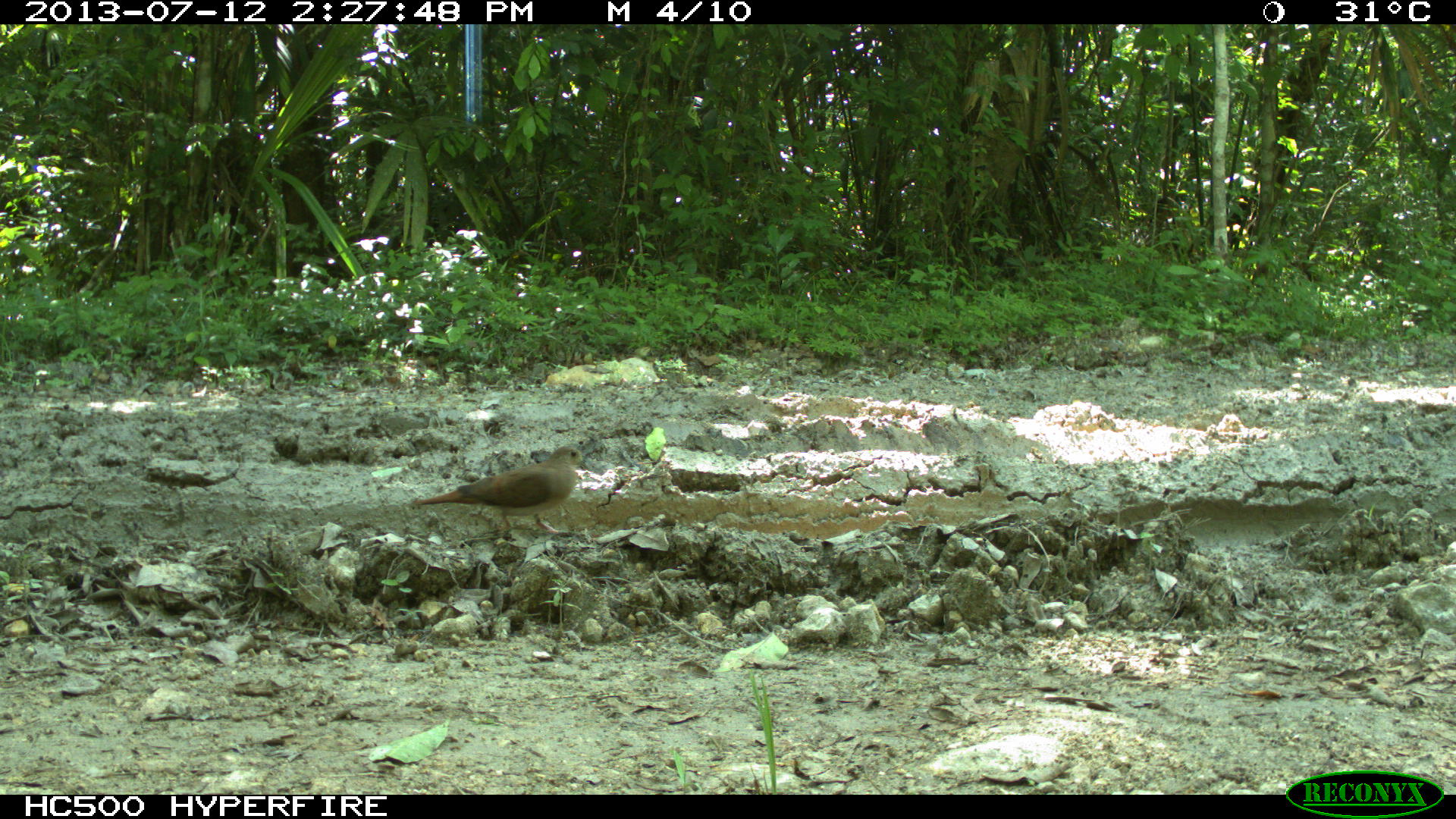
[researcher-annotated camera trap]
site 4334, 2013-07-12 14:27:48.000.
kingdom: Animalia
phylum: Chordata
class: Aves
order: Columbiformes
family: Columbidae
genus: Leptotila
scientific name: Leptotila plumbeiceps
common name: gray-headed dove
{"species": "Leptotila plumbeiceps (gray-headed dove)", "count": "1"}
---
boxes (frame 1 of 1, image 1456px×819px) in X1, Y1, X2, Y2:
leptotila plumbeiceps: 413, 445, 591, 534